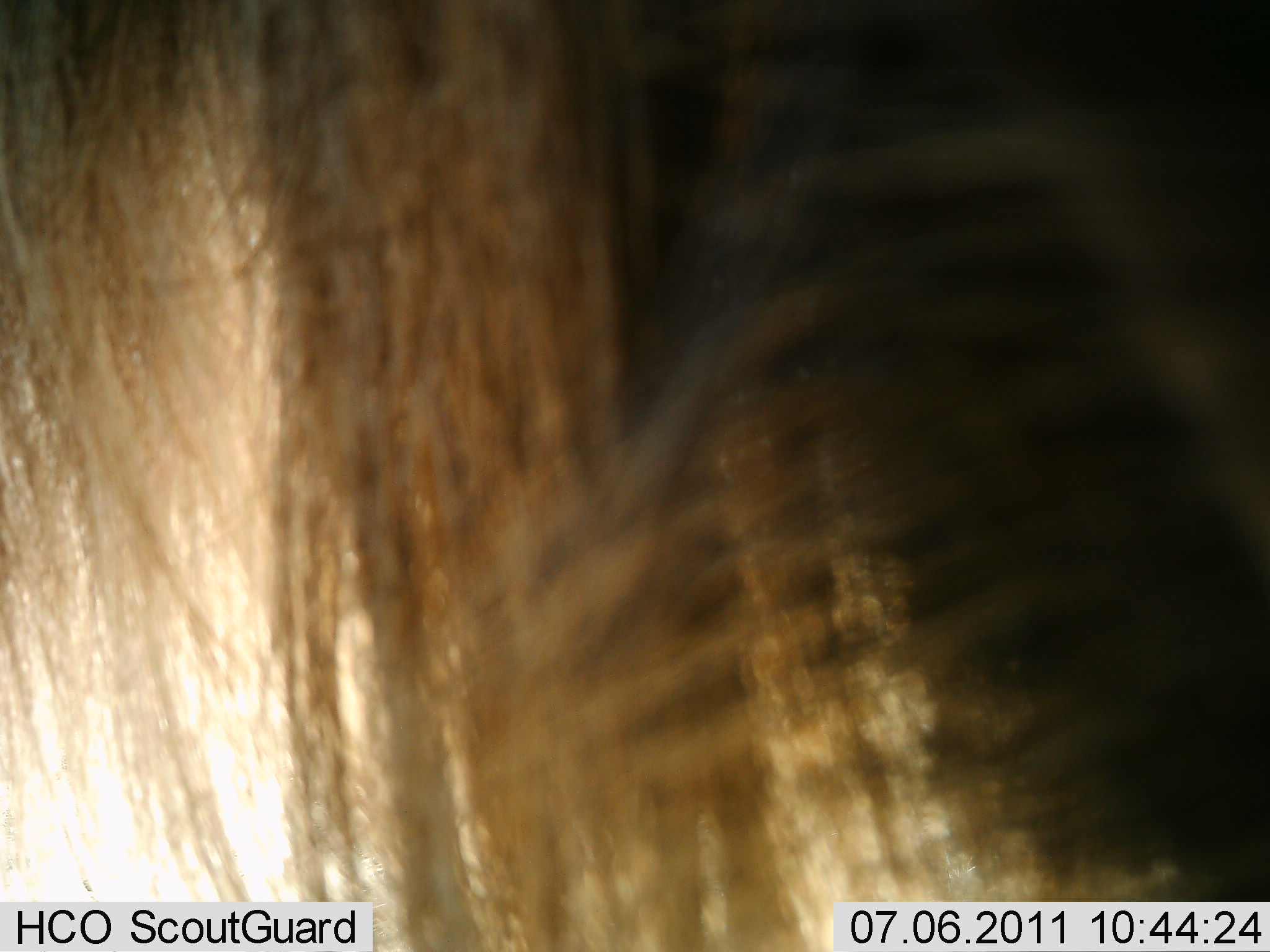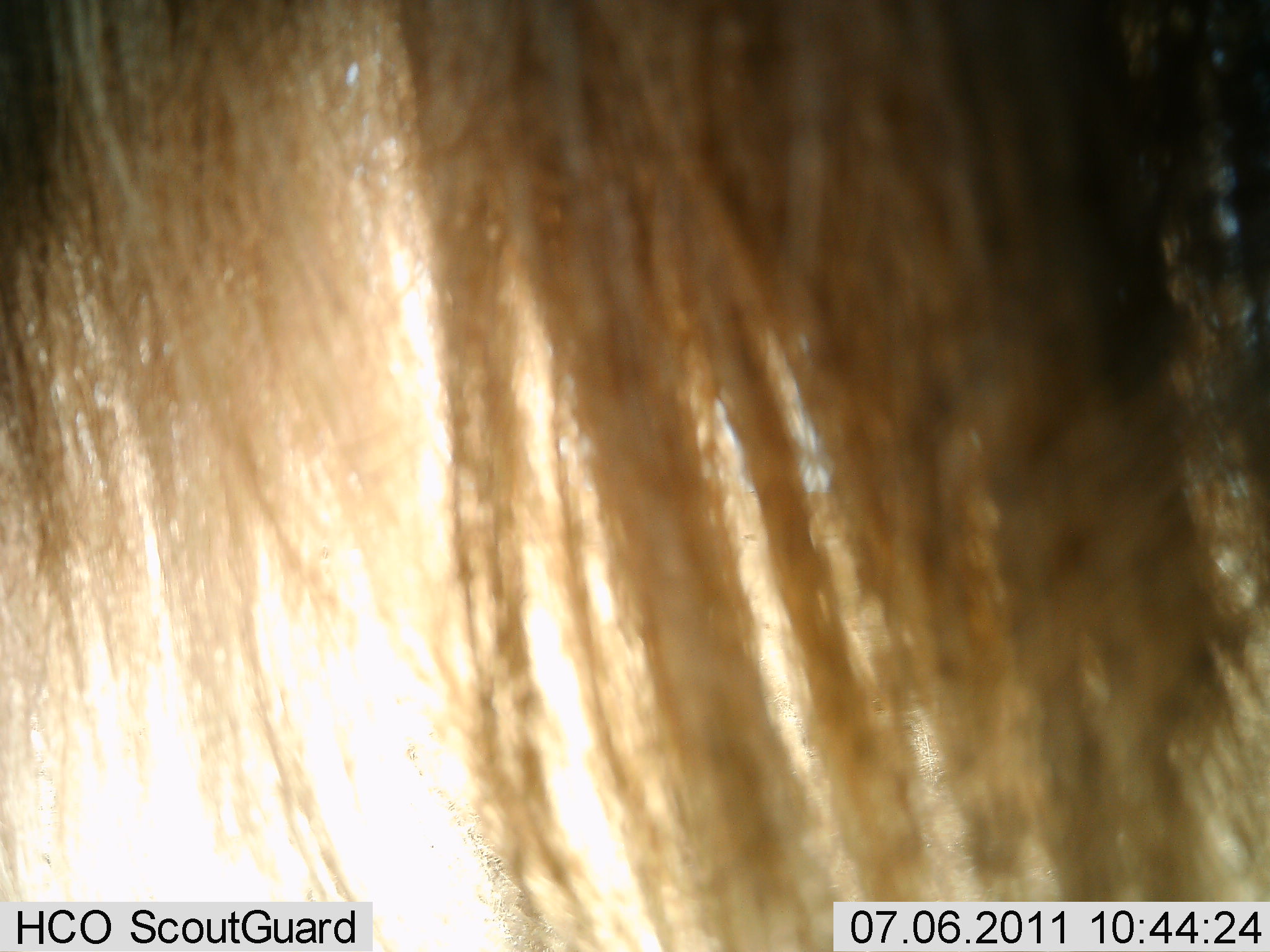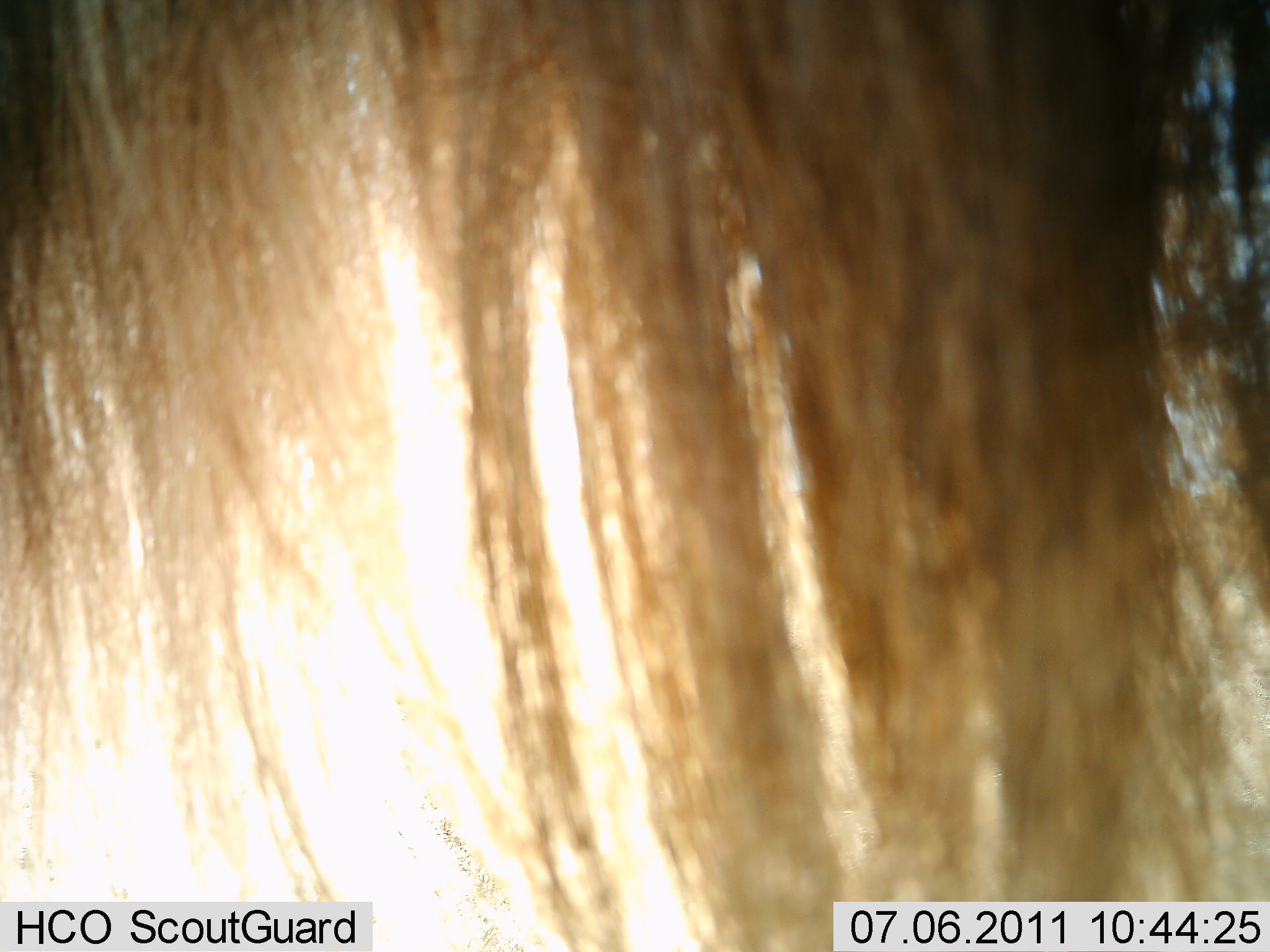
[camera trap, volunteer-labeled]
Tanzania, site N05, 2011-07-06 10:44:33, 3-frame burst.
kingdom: Animalia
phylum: Chordata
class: Mammalia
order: Artiodactyla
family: Bovidae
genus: Connochaetes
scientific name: Connochaetes taurinus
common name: blue wildebeest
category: wildebeest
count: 1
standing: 73%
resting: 0%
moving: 9%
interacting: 9%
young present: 0%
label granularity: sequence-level